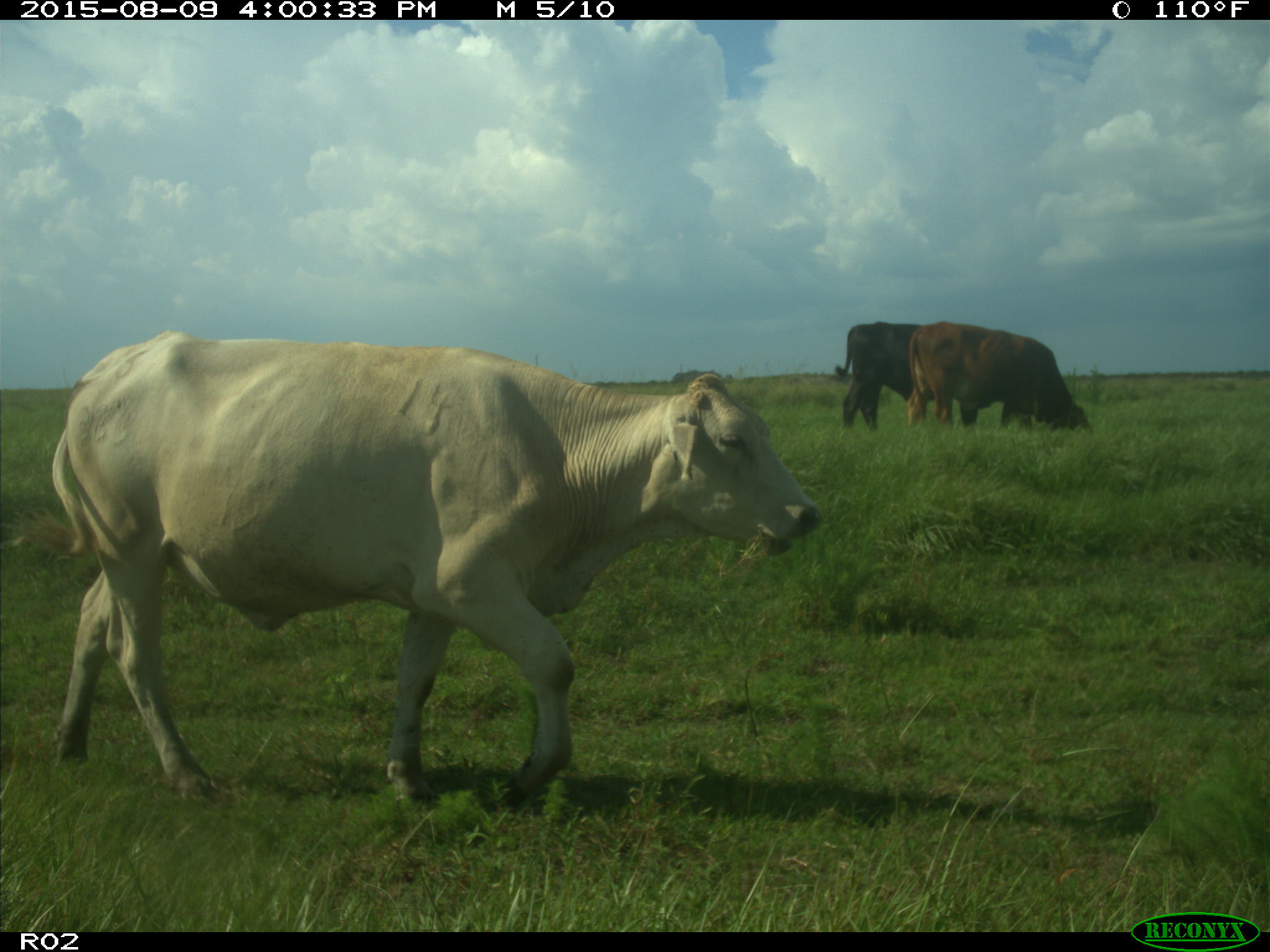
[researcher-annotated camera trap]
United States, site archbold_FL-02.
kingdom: Animalia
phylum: Chordata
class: Mammalia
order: Artiodactyla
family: Bovidae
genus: Bos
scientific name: Bos taurus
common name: domestic cow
Bos taurus (domestic cow).